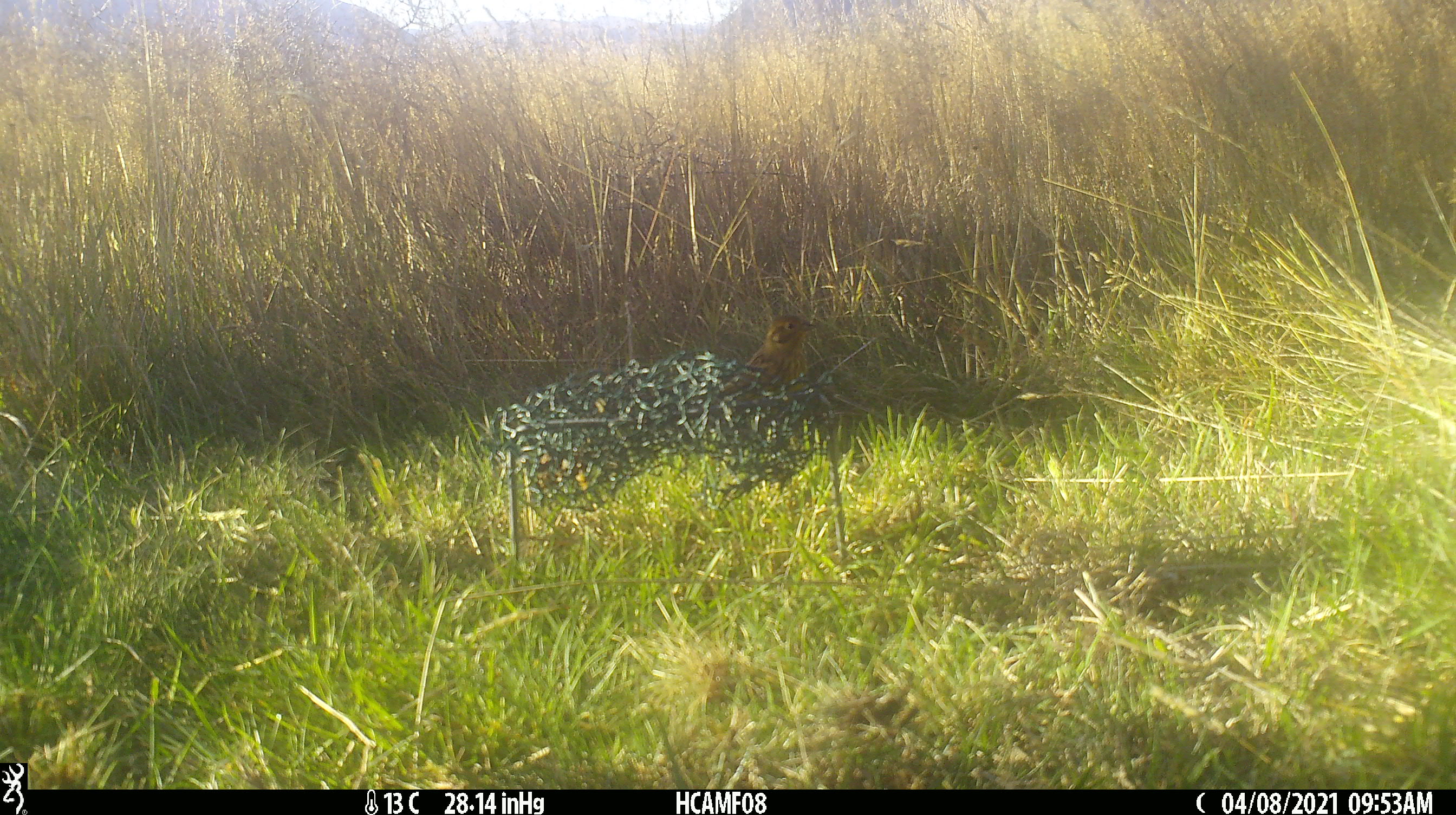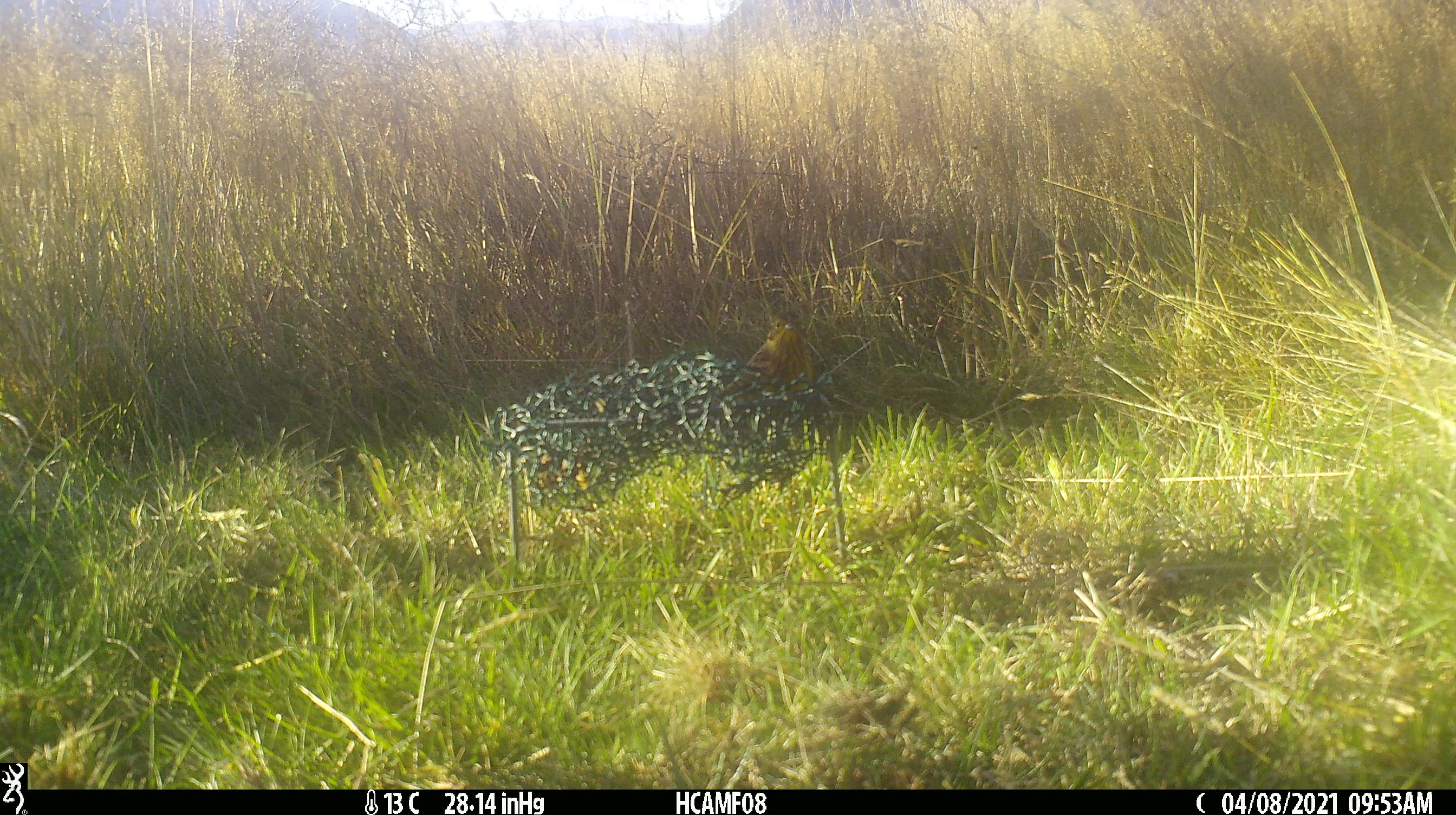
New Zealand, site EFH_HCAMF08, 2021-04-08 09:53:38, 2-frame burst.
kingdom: Animalia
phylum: Chordata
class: Aves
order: Passeriformes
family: Emberizidae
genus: Emberiza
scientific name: Emberiza citrinella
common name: yellowhammer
Yellowhammer (Emberiza citrinella).